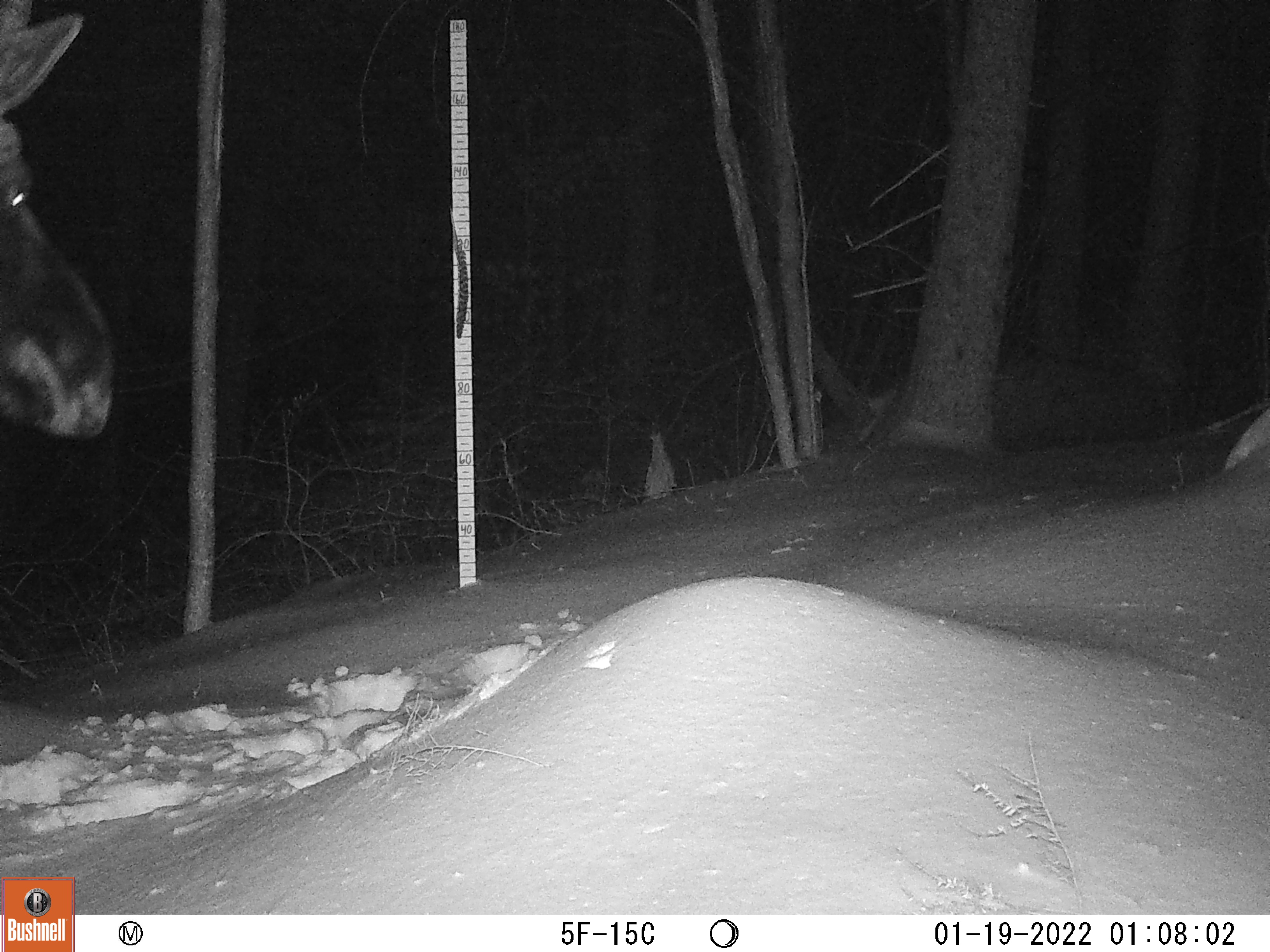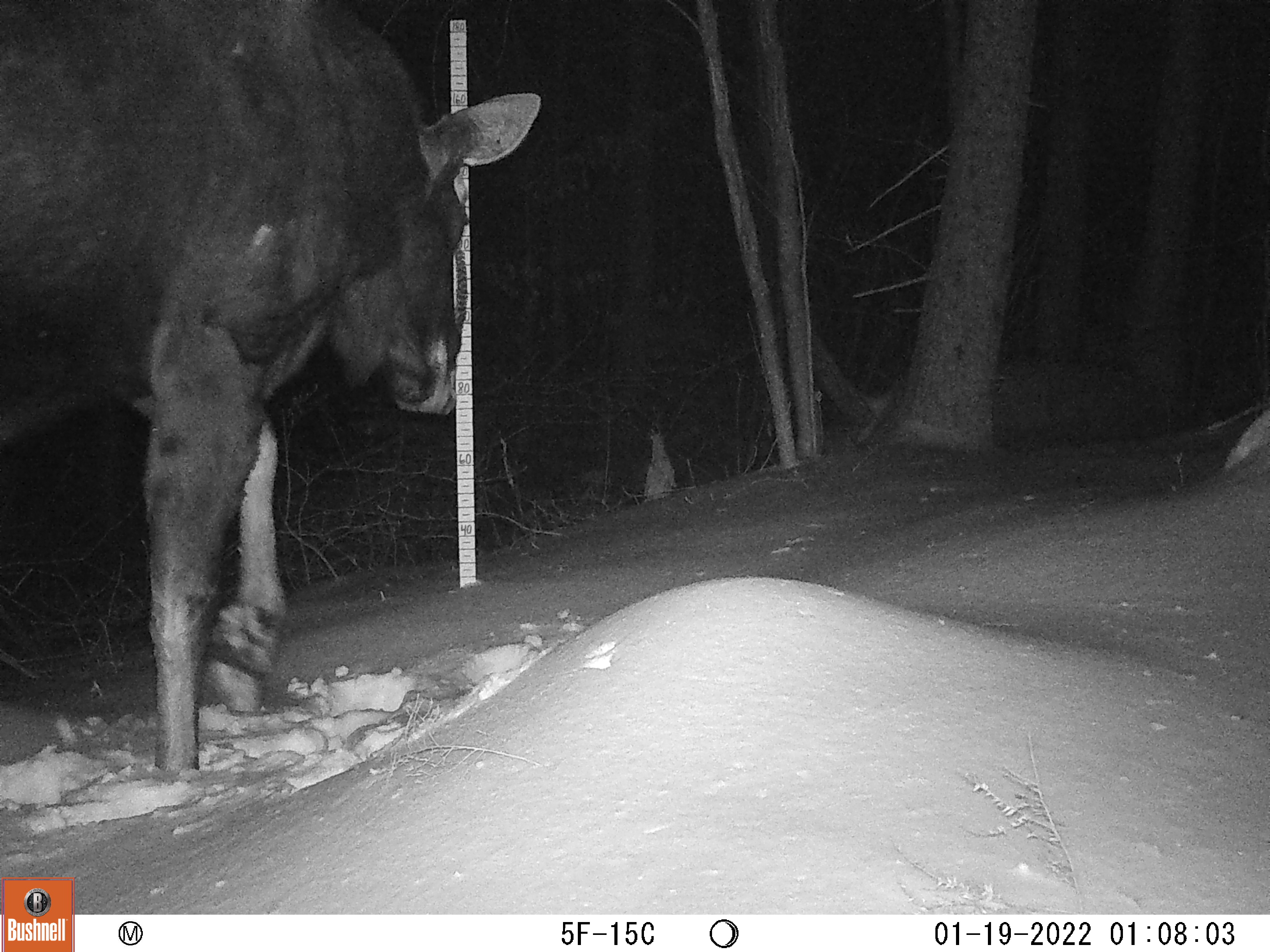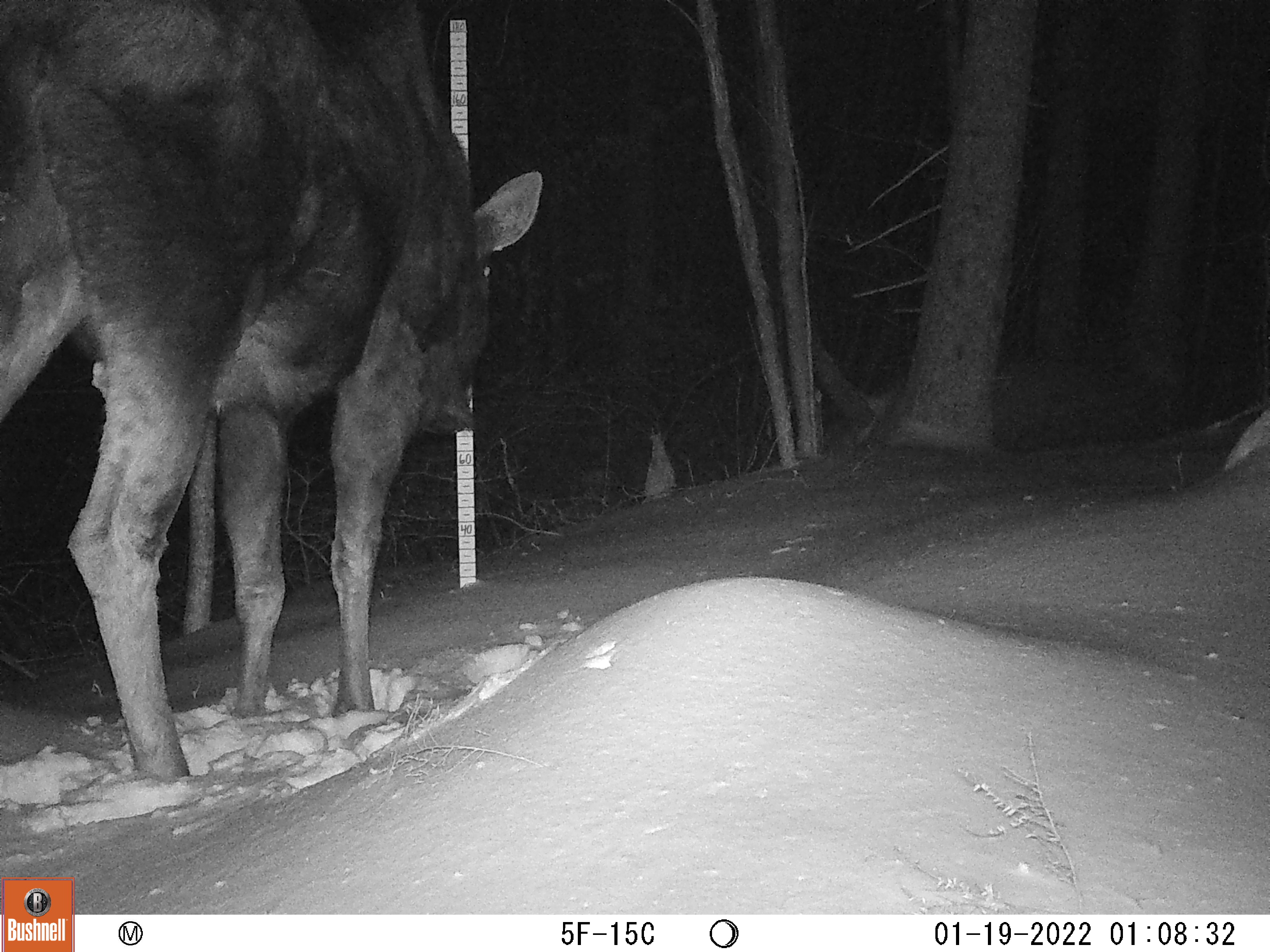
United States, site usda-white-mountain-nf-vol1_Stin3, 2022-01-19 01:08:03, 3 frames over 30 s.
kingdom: Animalia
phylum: Chordata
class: Mammalia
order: Artiodactyla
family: Cervidae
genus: Alces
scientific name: Alces alces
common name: moose